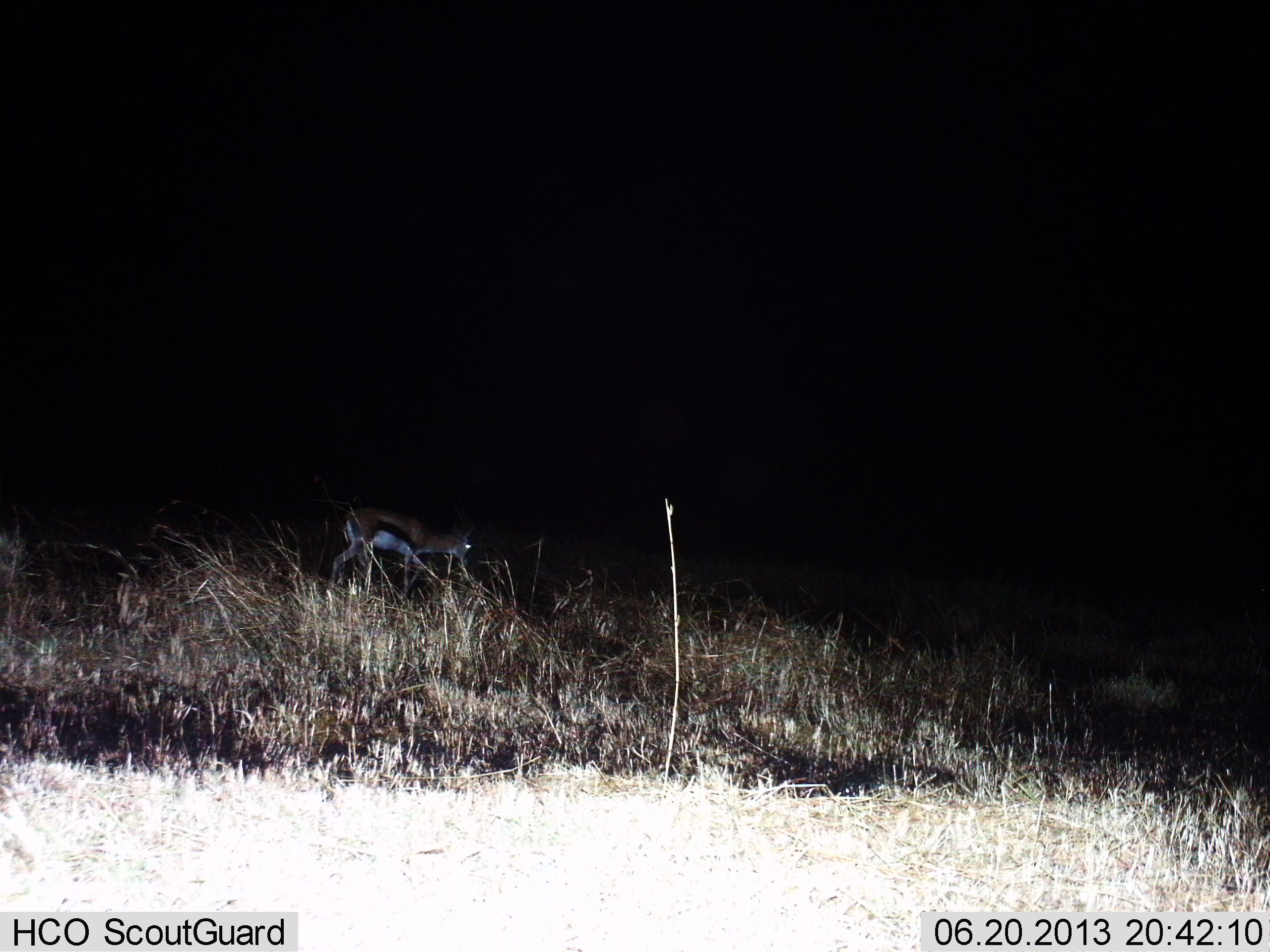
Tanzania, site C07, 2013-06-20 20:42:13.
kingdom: Animalia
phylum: Chordata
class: Mammalia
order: Artiodactyla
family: Bovidae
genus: Eudorcas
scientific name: Eudorcas thomsonii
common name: thomson's gazelle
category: gazellethomsons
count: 1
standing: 41%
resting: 0%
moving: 48%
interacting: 0%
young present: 0%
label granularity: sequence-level